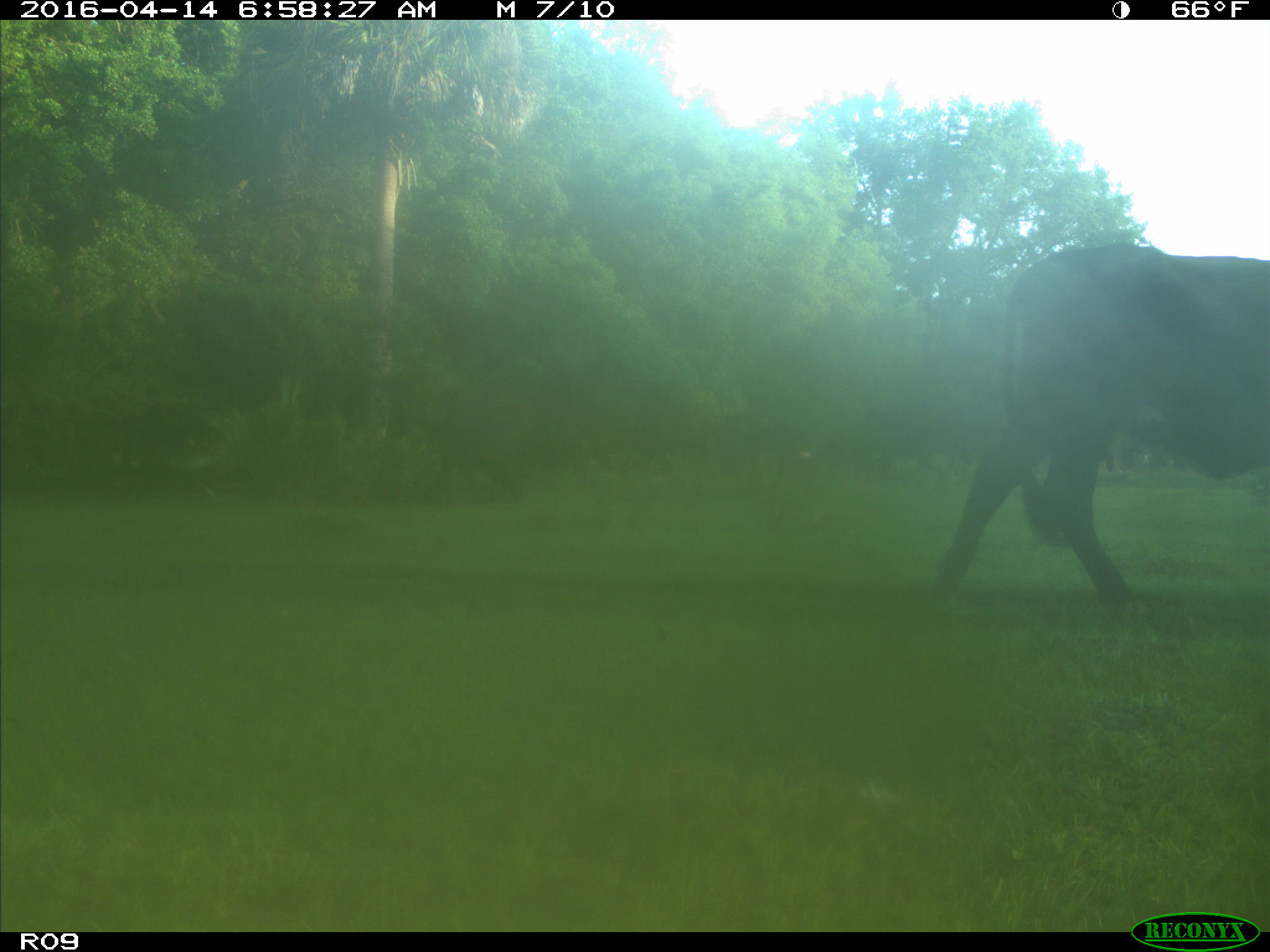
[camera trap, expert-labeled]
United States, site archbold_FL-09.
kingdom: Animalia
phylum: Chordata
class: Mammalia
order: Artiodactyla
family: Bovidae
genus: Bos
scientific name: Bos taurus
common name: domestic cow